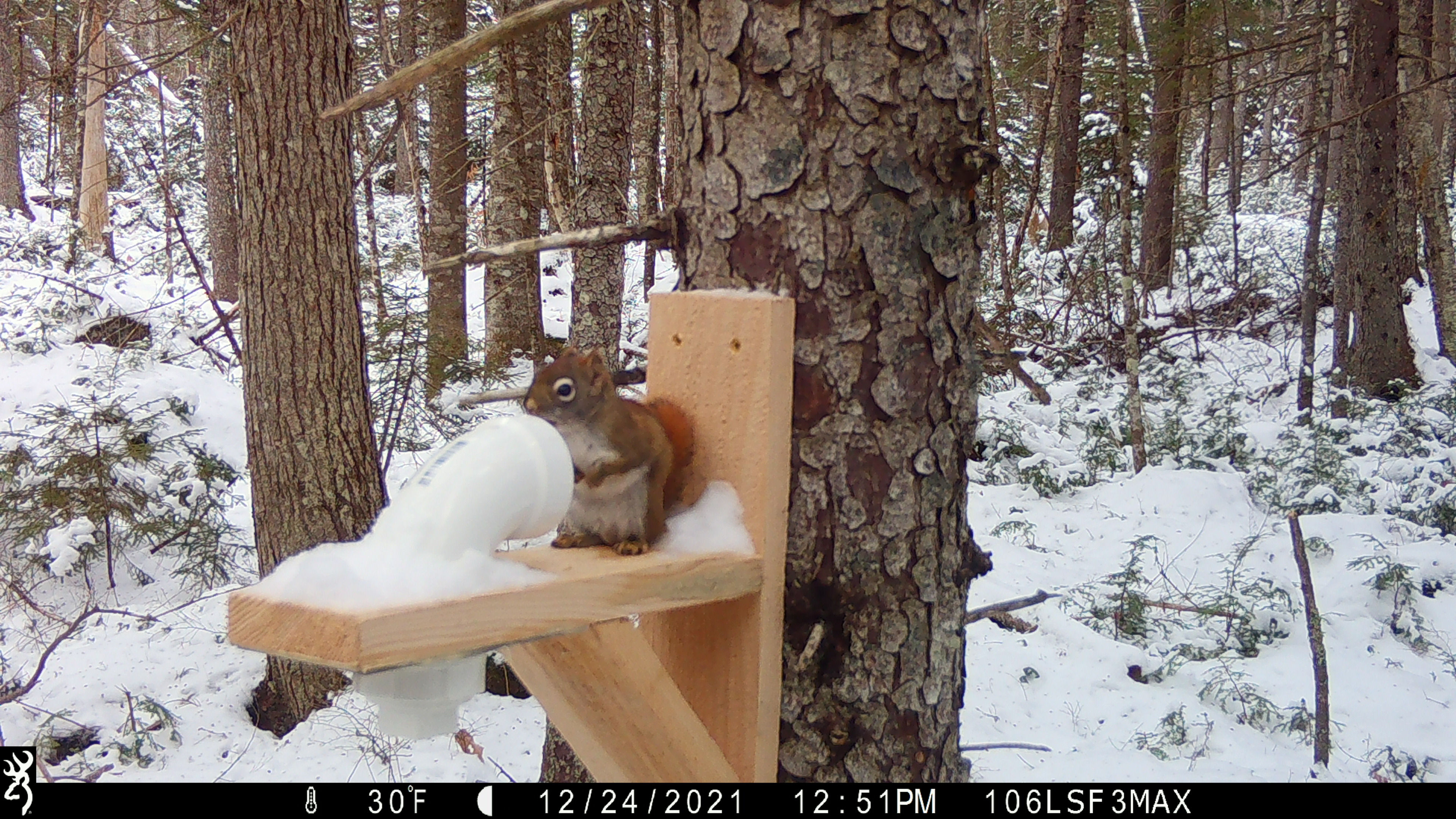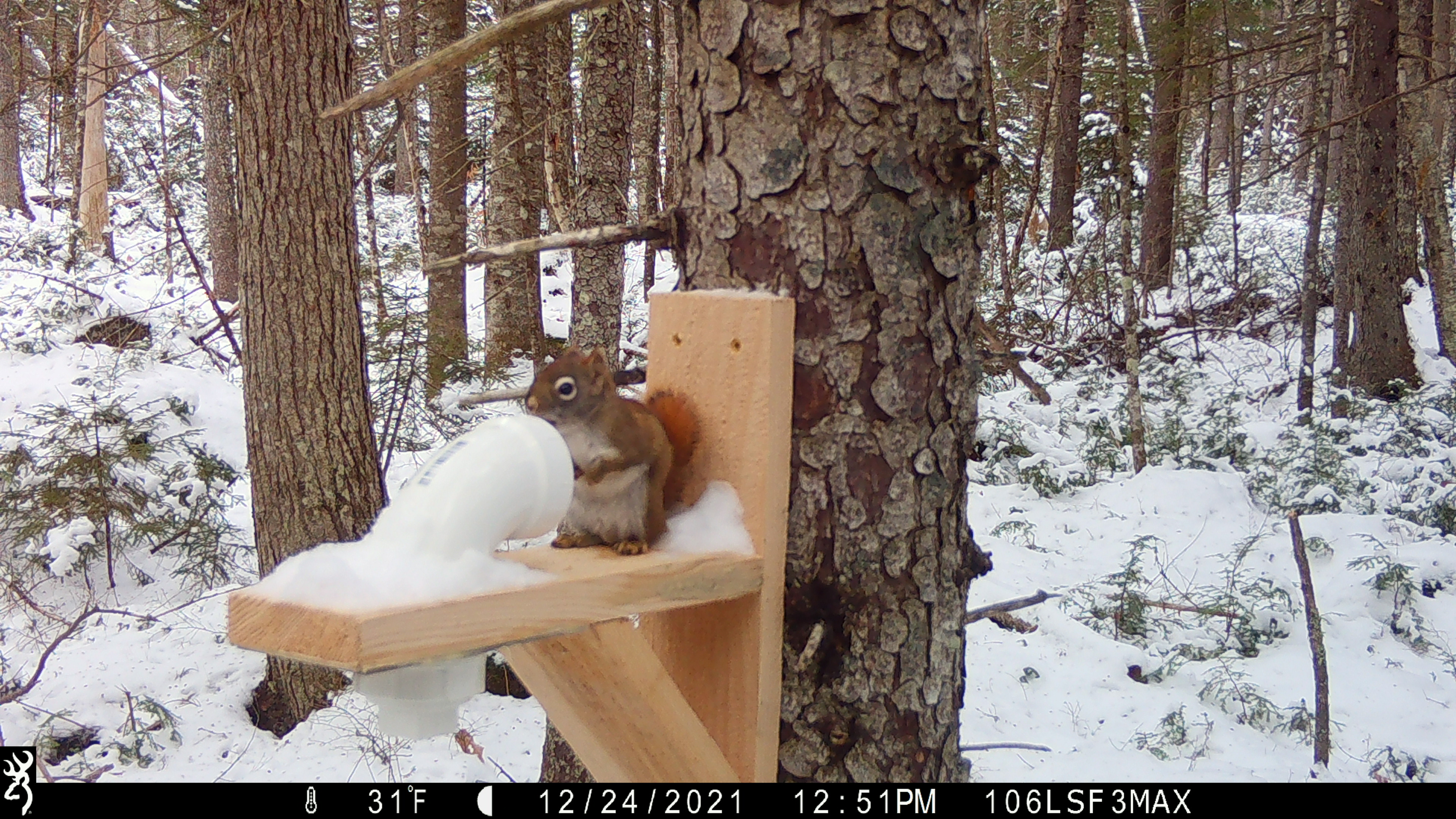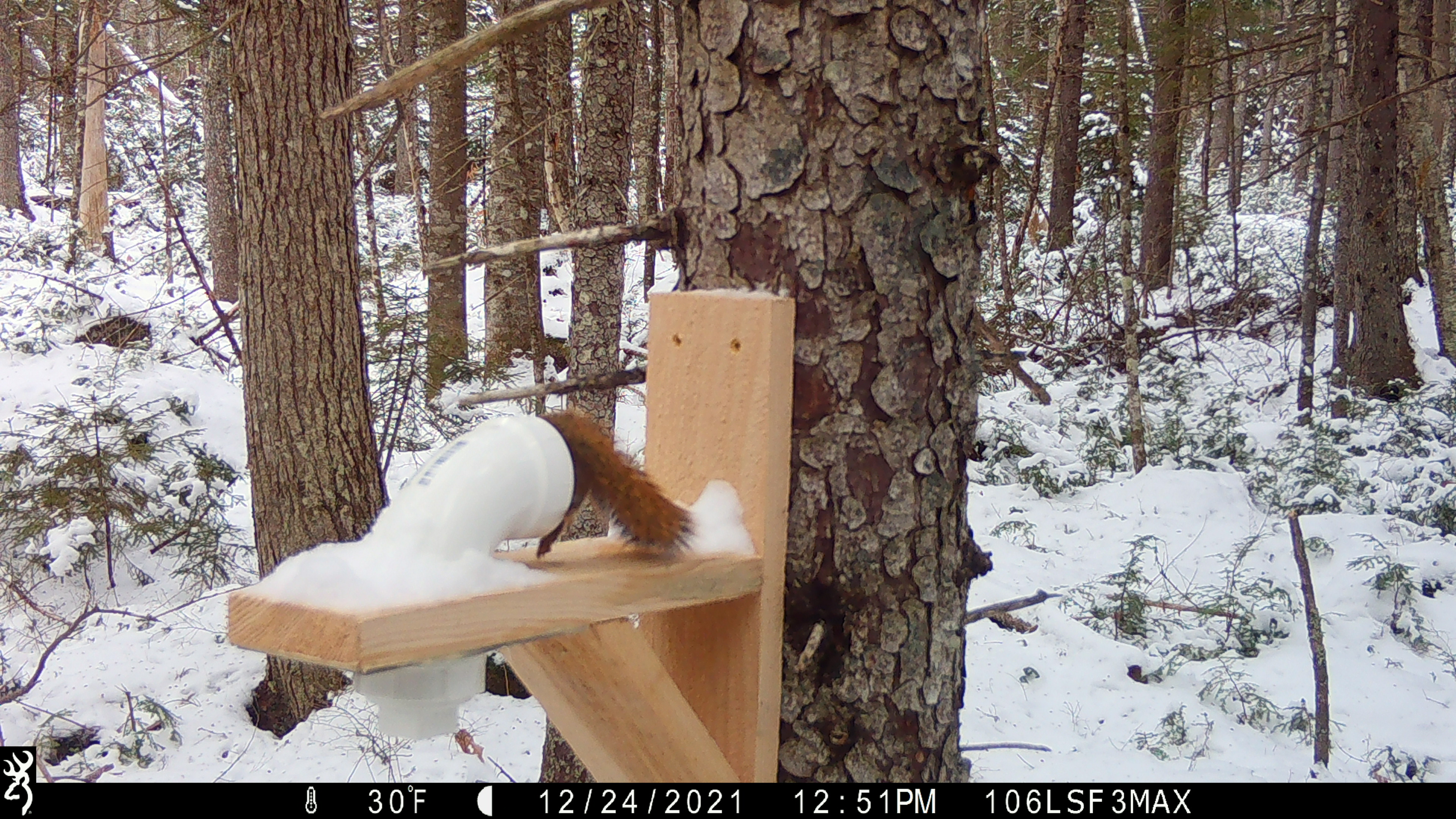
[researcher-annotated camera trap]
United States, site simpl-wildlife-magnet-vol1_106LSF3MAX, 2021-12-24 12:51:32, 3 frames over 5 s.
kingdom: Animalia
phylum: Chordata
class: Mammalia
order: Rodentia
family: Sciuridae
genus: Tamiasciurus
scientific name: Tamiasciurus hudsonicus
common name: red squirrel